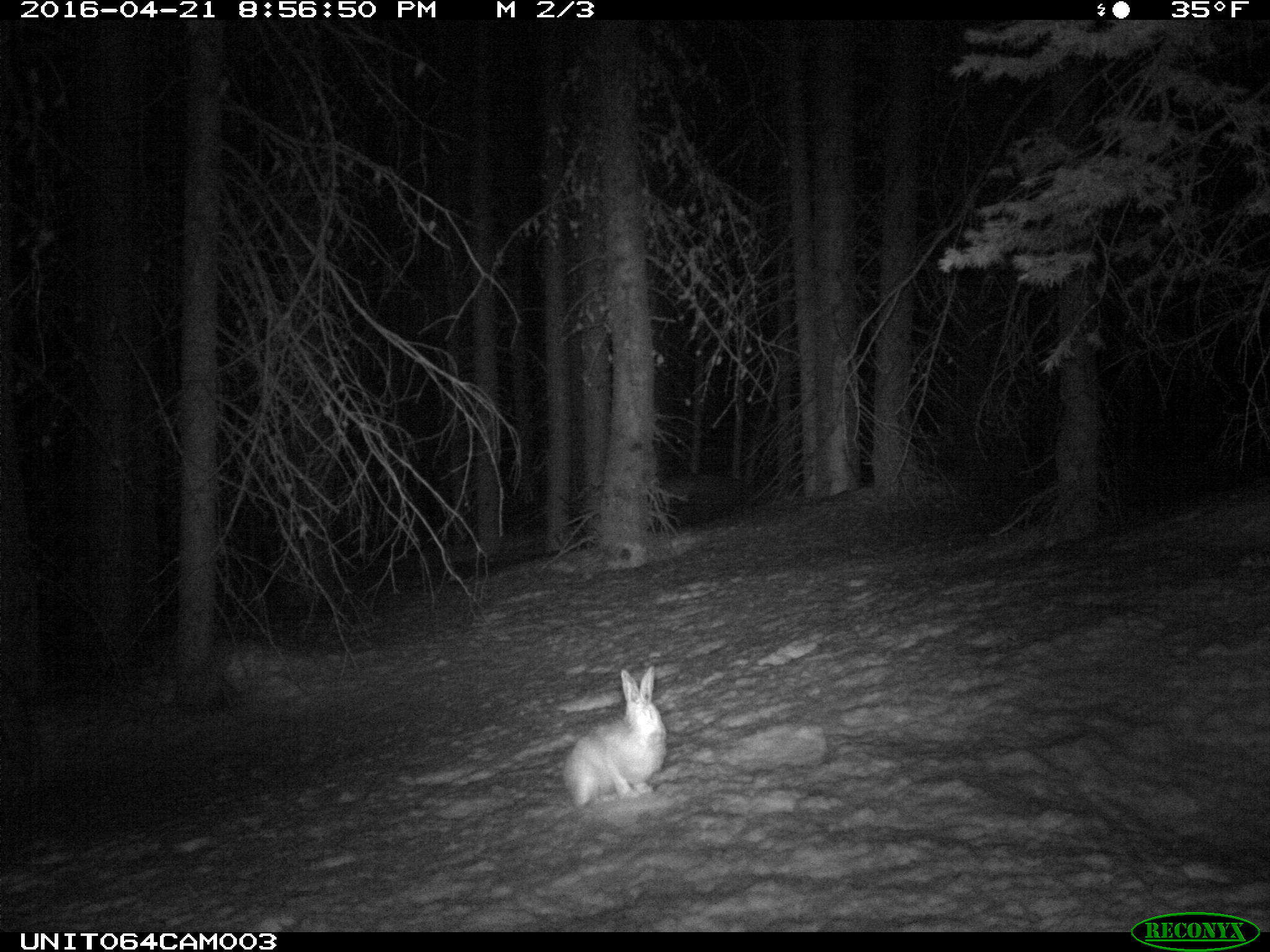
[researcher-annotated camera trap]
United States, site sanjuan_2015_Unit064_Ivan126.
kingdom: Animalia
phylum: Chordata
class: Mammalia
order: Lagomorpha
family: Leporidae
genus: Lepus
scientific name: Lepus americanus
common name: snowshoe hare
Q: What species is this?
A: Lepus americanus (snowshoe hare).